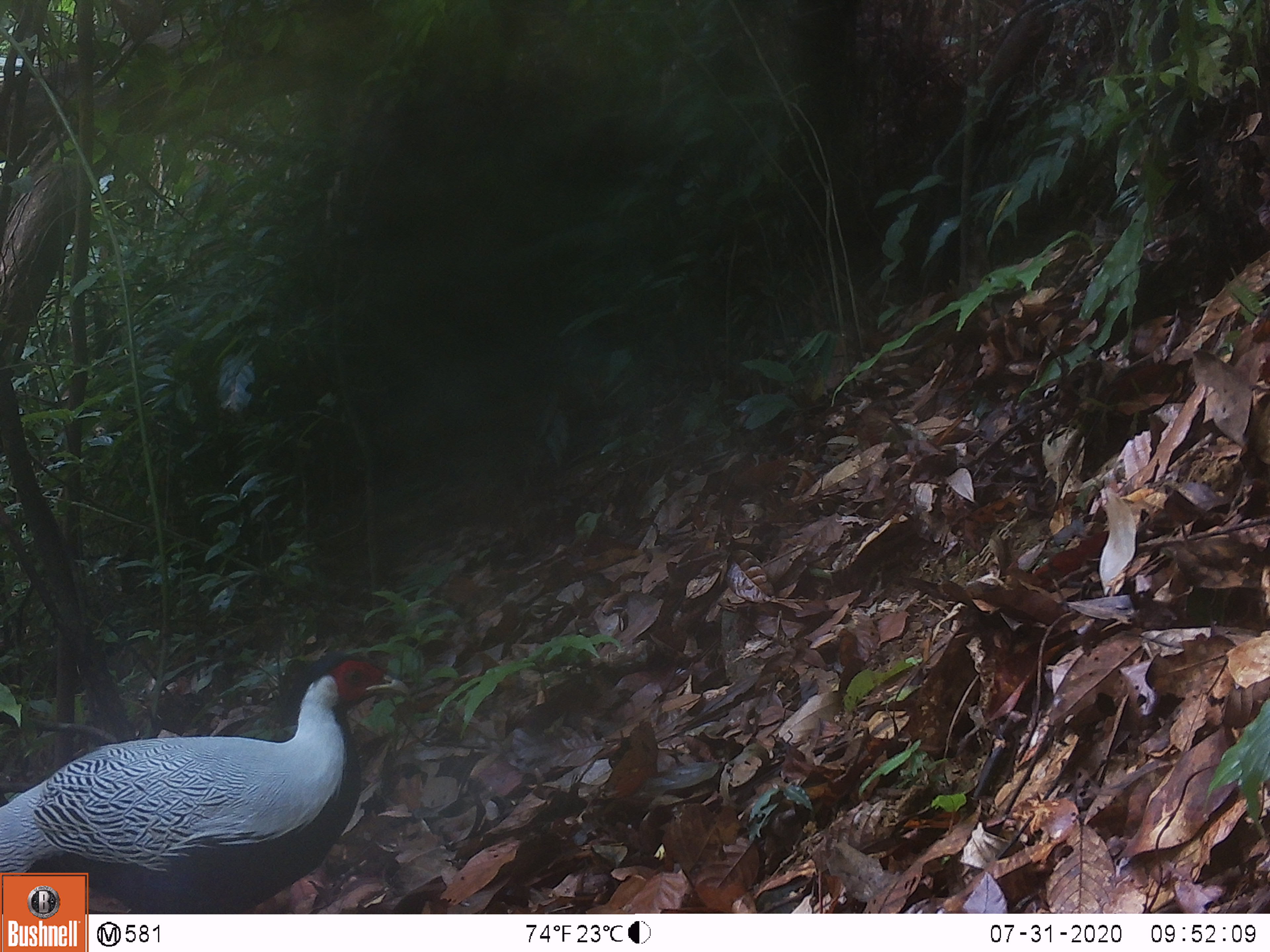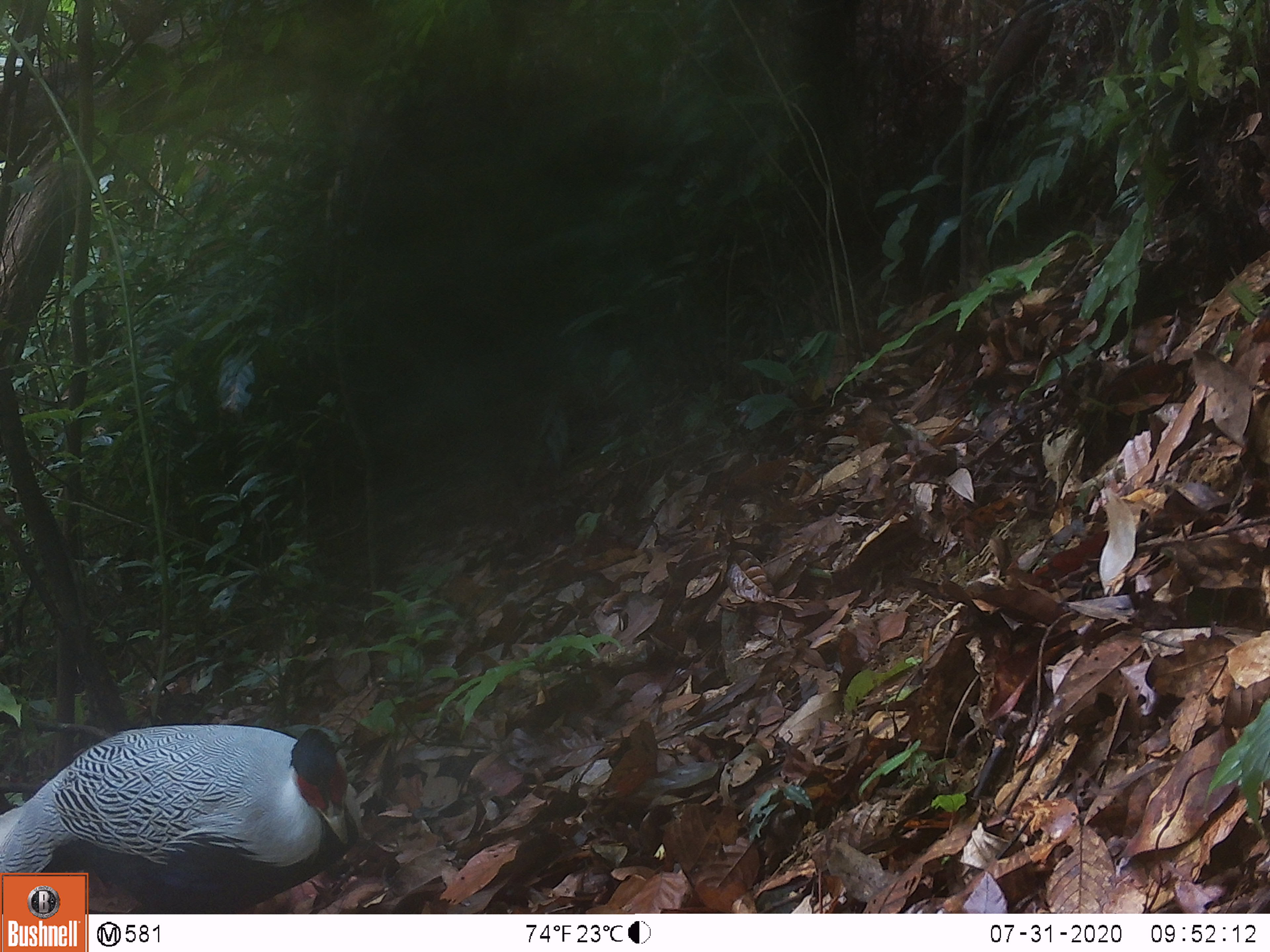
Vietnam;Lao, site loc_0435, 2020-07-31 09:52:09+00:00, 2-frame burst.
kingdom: Animalia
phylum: Chordata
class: Aves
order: Galliformes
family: Phasianidae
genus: Lophura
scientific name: Lophura nycthemera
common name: silver pheasant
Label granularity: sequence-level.